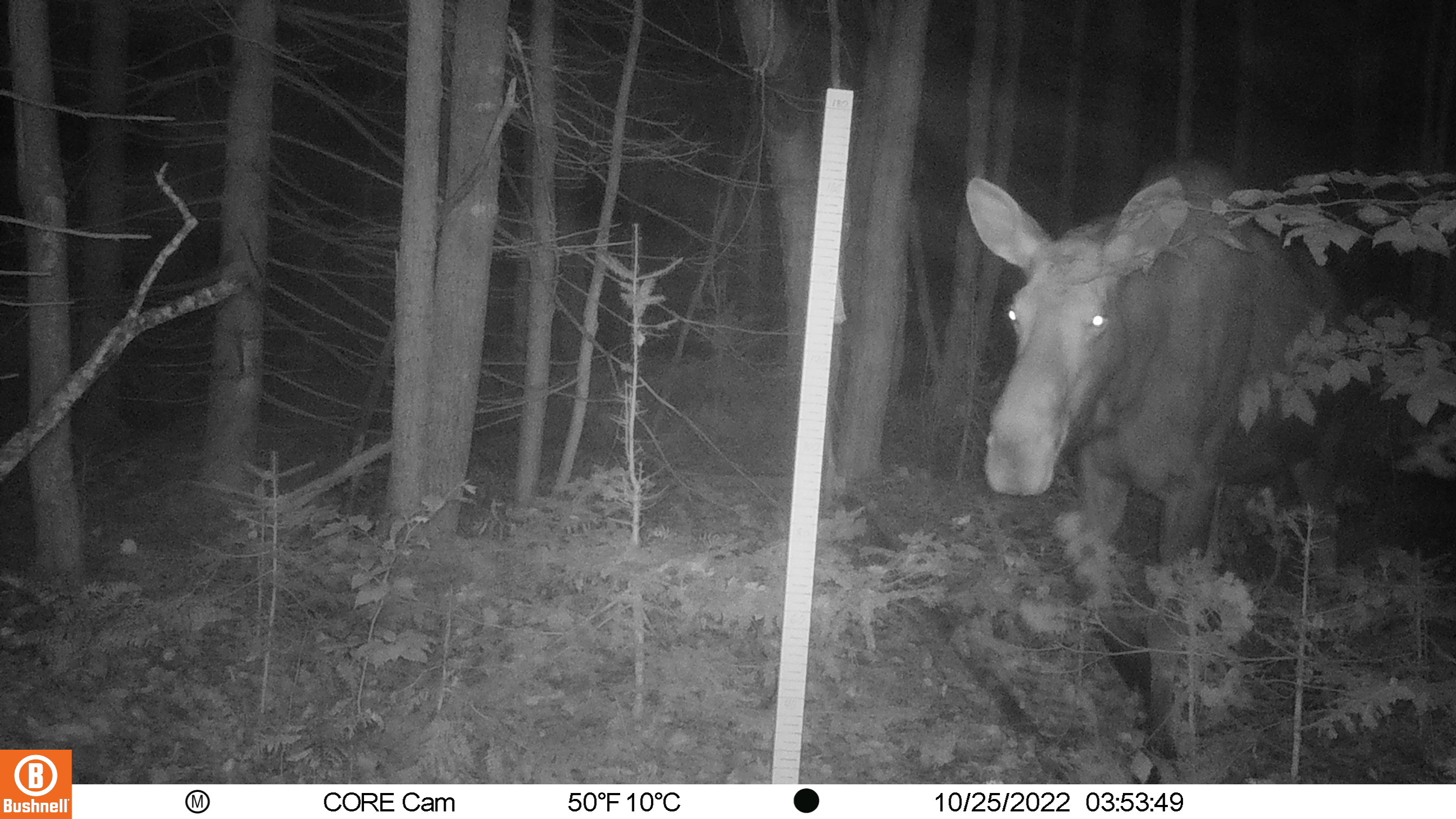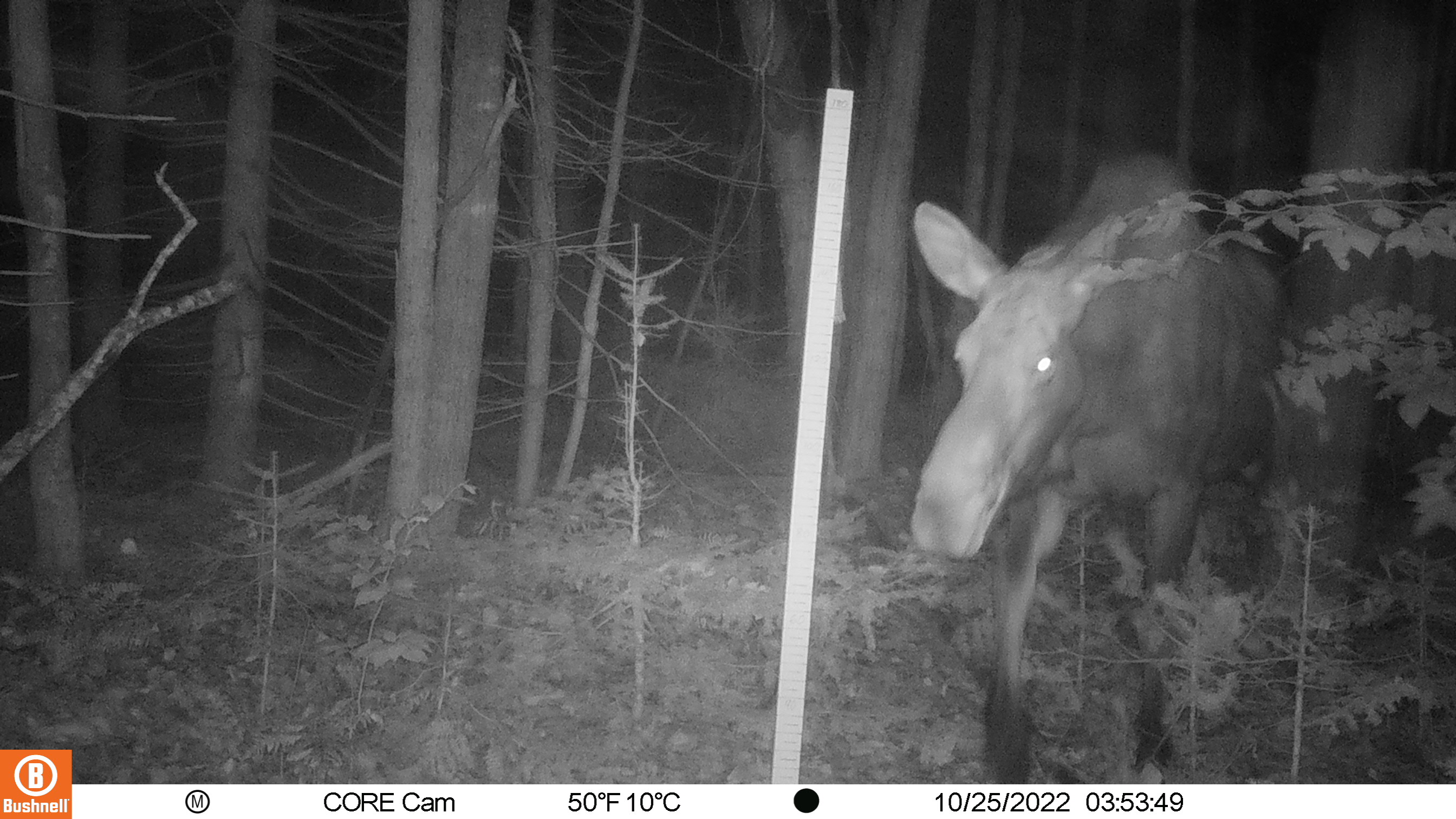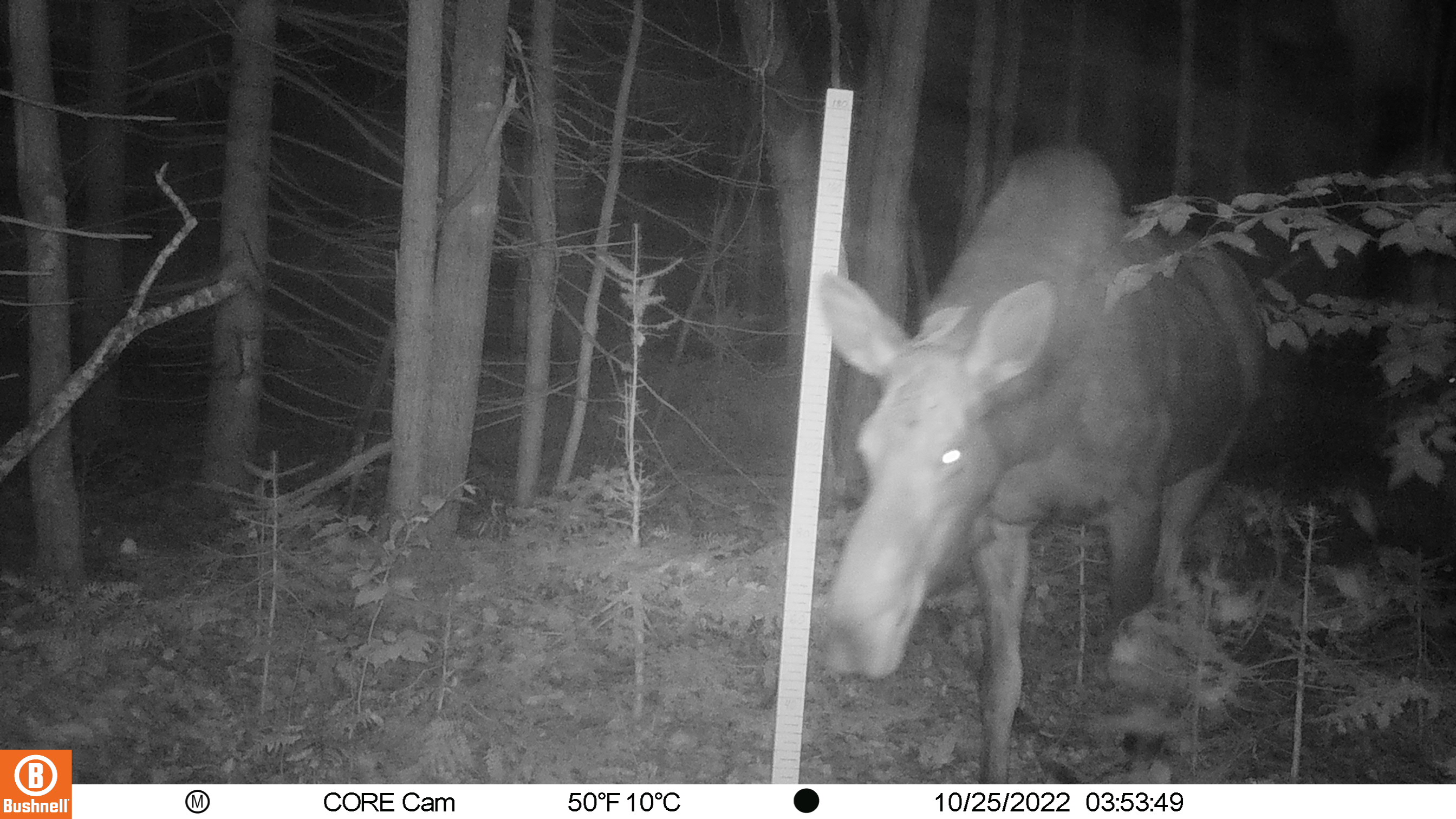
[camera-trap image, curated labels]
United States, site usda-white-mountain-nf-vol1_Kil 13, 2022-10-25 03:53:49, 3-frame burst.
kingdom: Animalia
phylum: Chordata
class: Mammalia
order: Artiodactyla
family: Cervidae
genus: Alces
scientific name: Alces alces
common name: moose